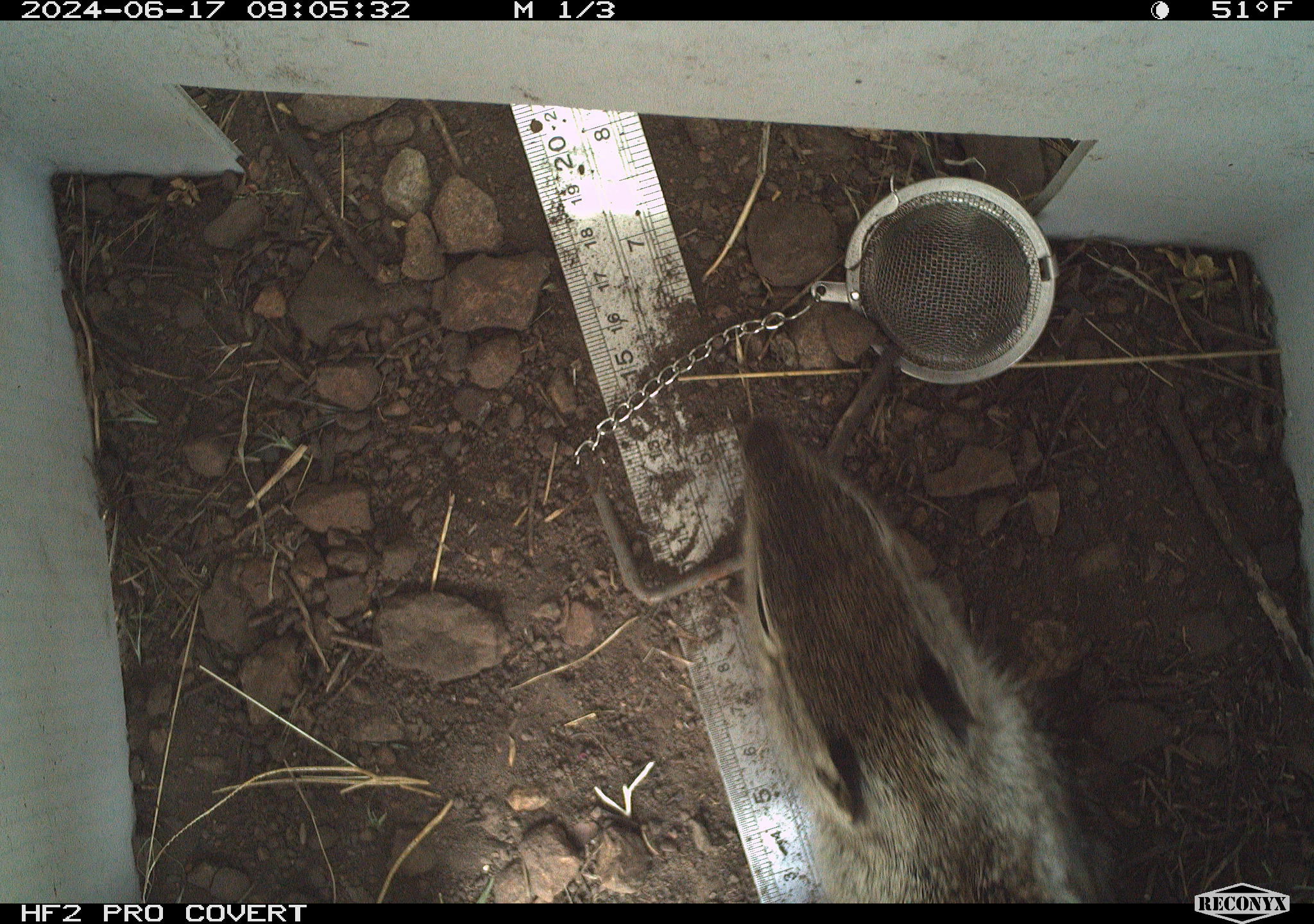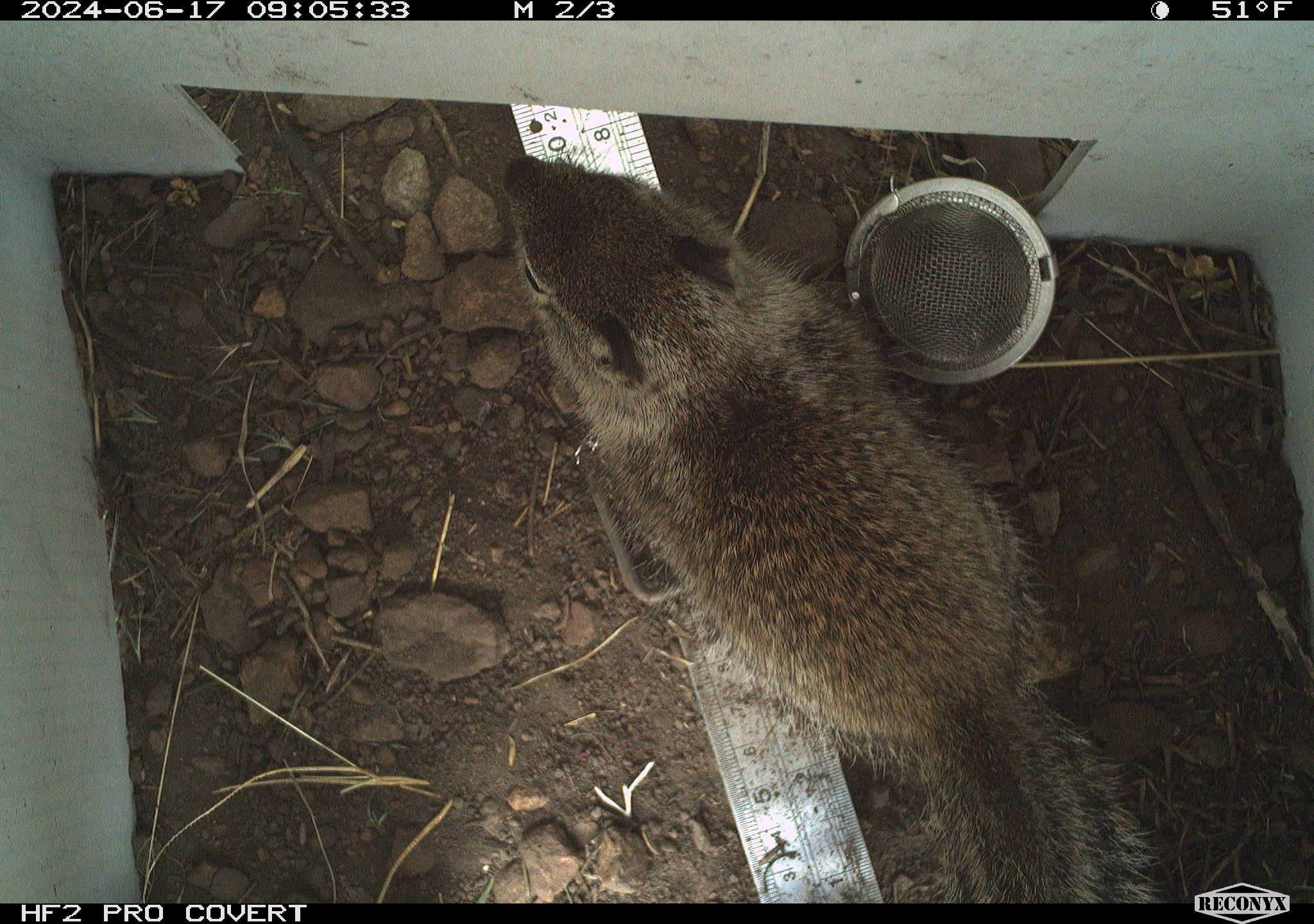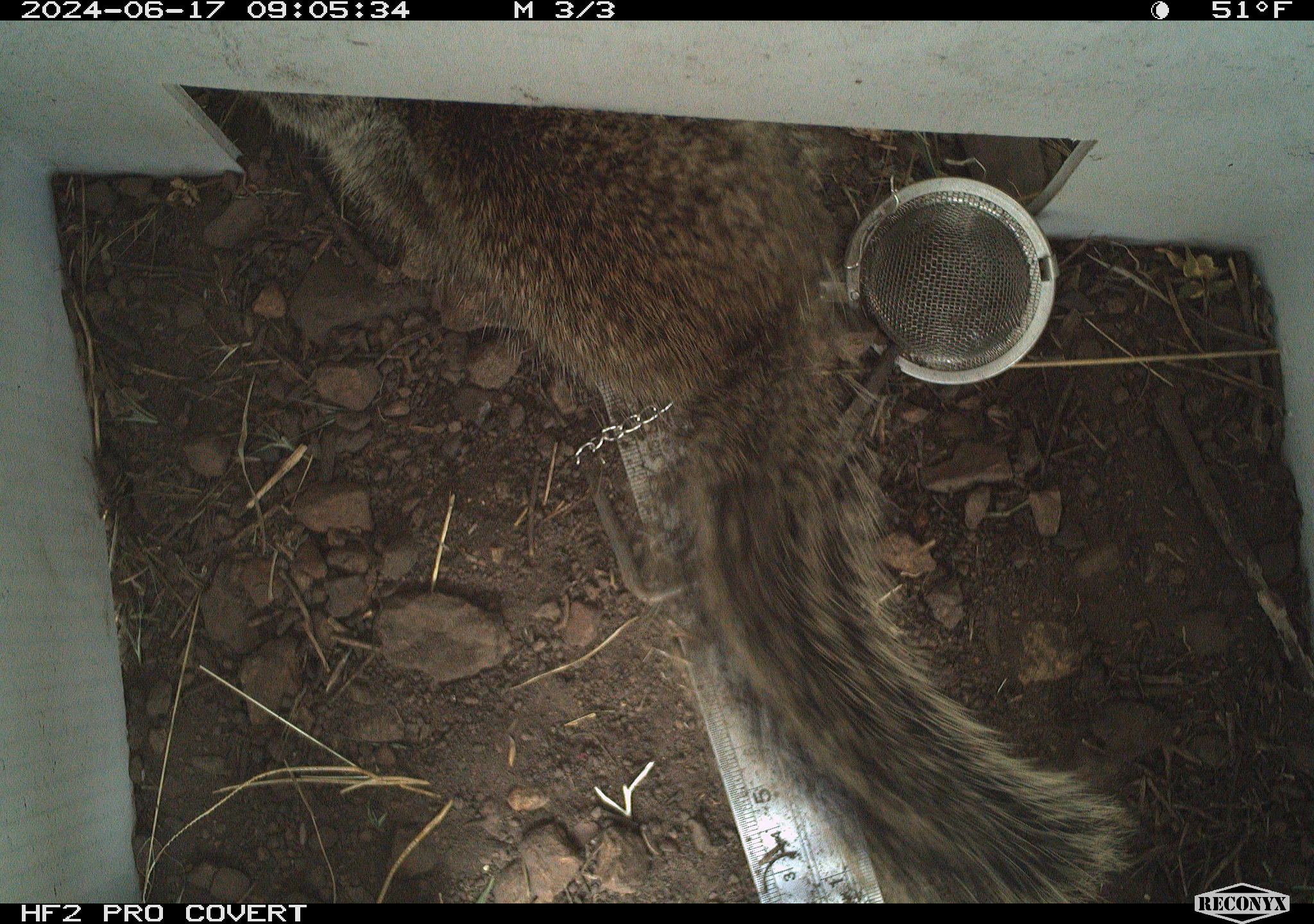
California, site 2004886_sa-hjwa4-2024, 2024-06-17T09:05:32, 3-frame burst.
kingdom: Animalia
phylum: Chordata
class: Mammalia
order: Rodentia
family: Sciuridae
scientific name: Sciuridae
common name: squirrels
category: sciuridae family